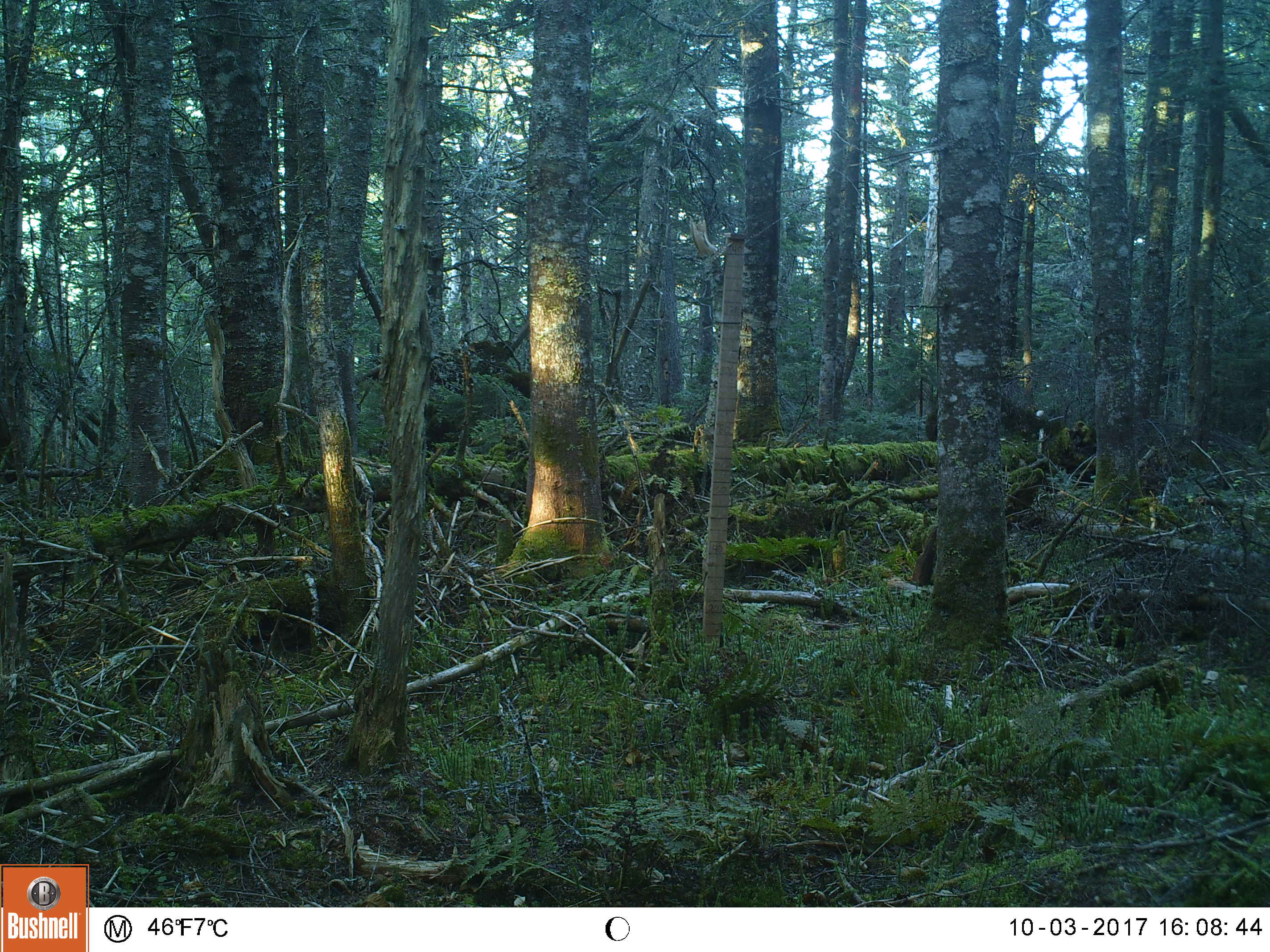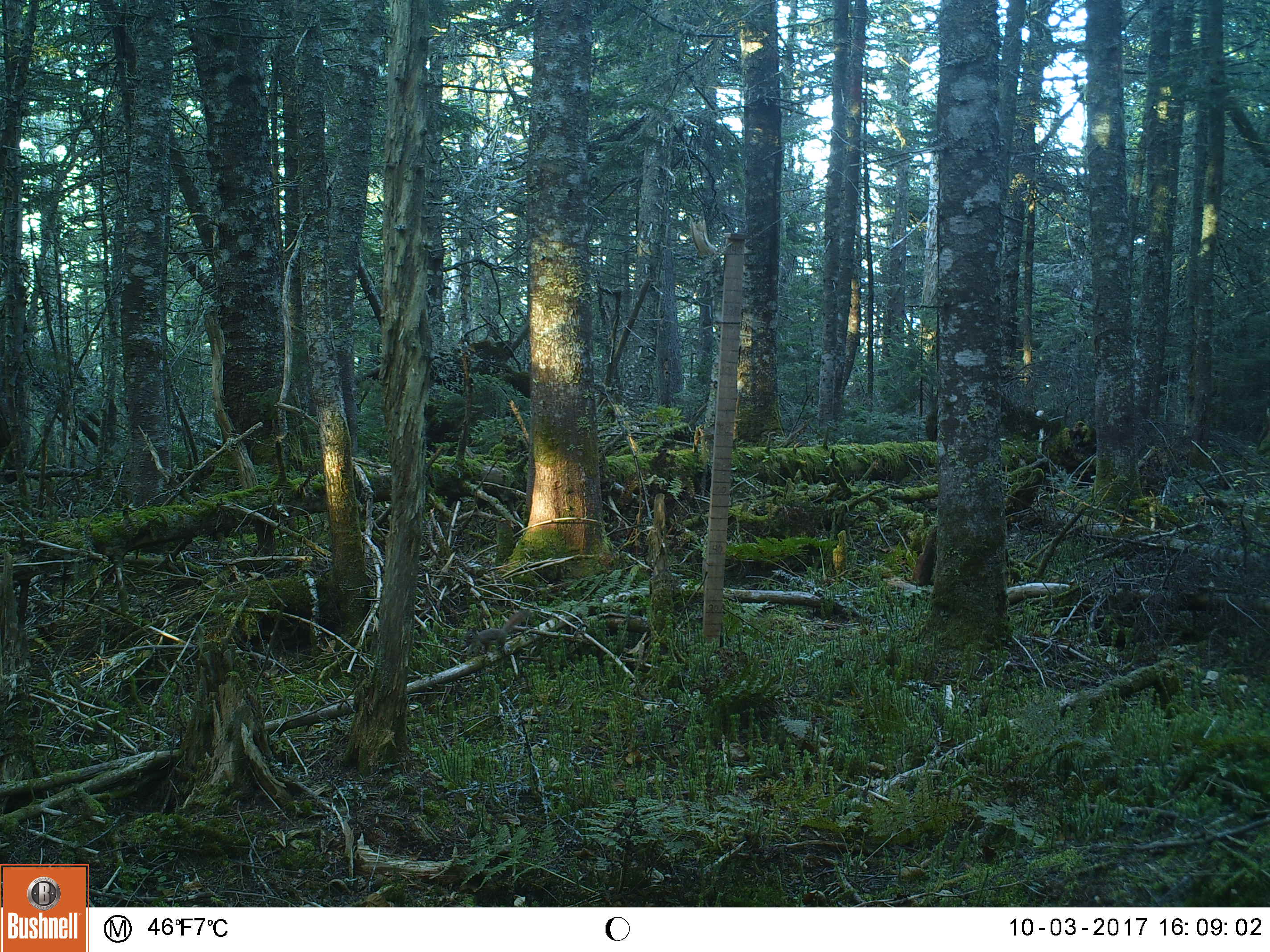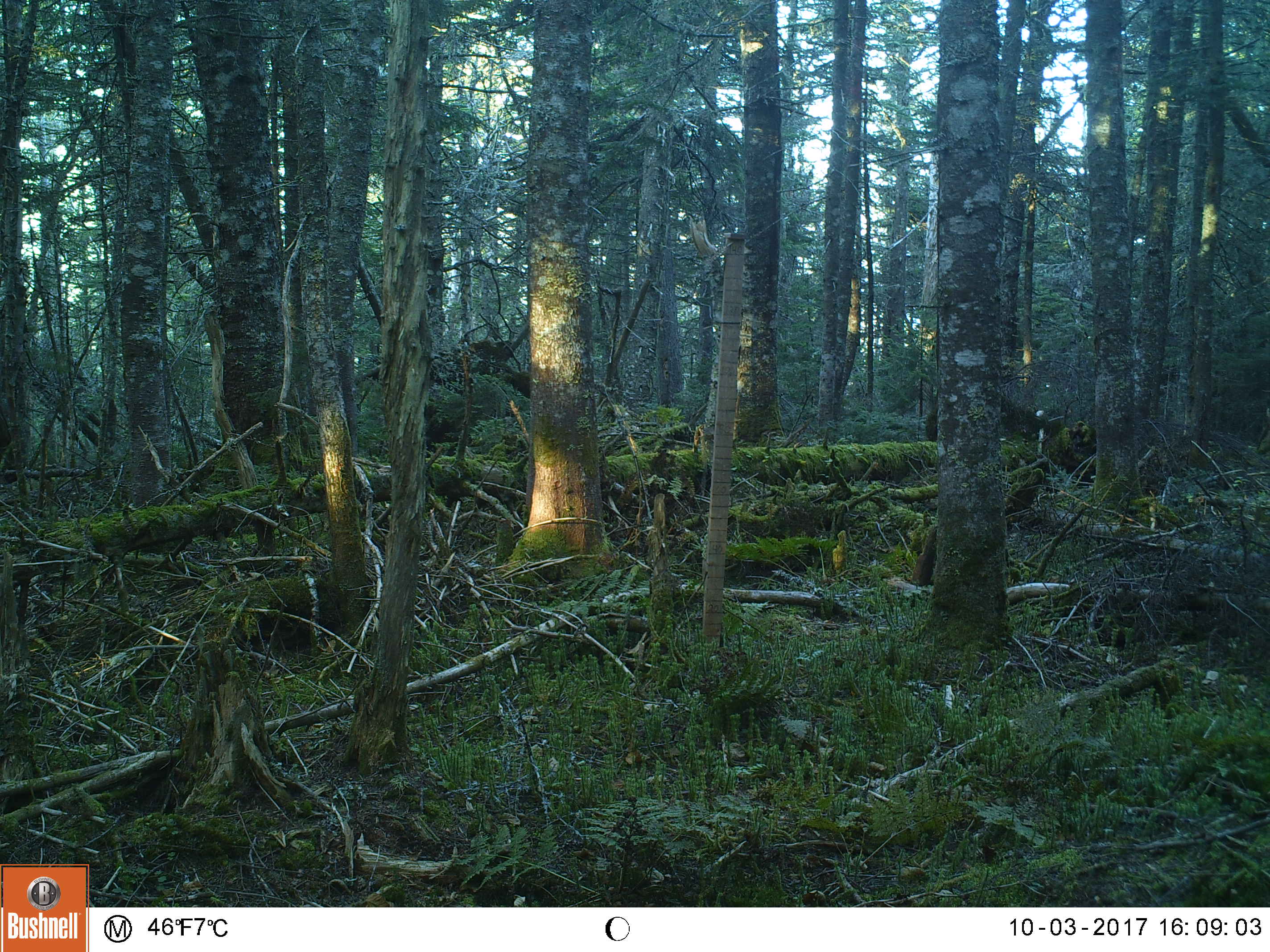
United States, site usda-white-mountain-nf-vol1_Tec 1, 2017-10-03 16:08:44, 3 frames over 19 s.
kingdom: Animalia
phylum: Chordata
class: Mammalia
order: Rodentia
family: Sciuridae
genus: Tamiasciurus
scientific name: Tamiasciurus hudsonicus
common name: red squirrel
Red squirrel (Tamiasciurus hudsonicus).